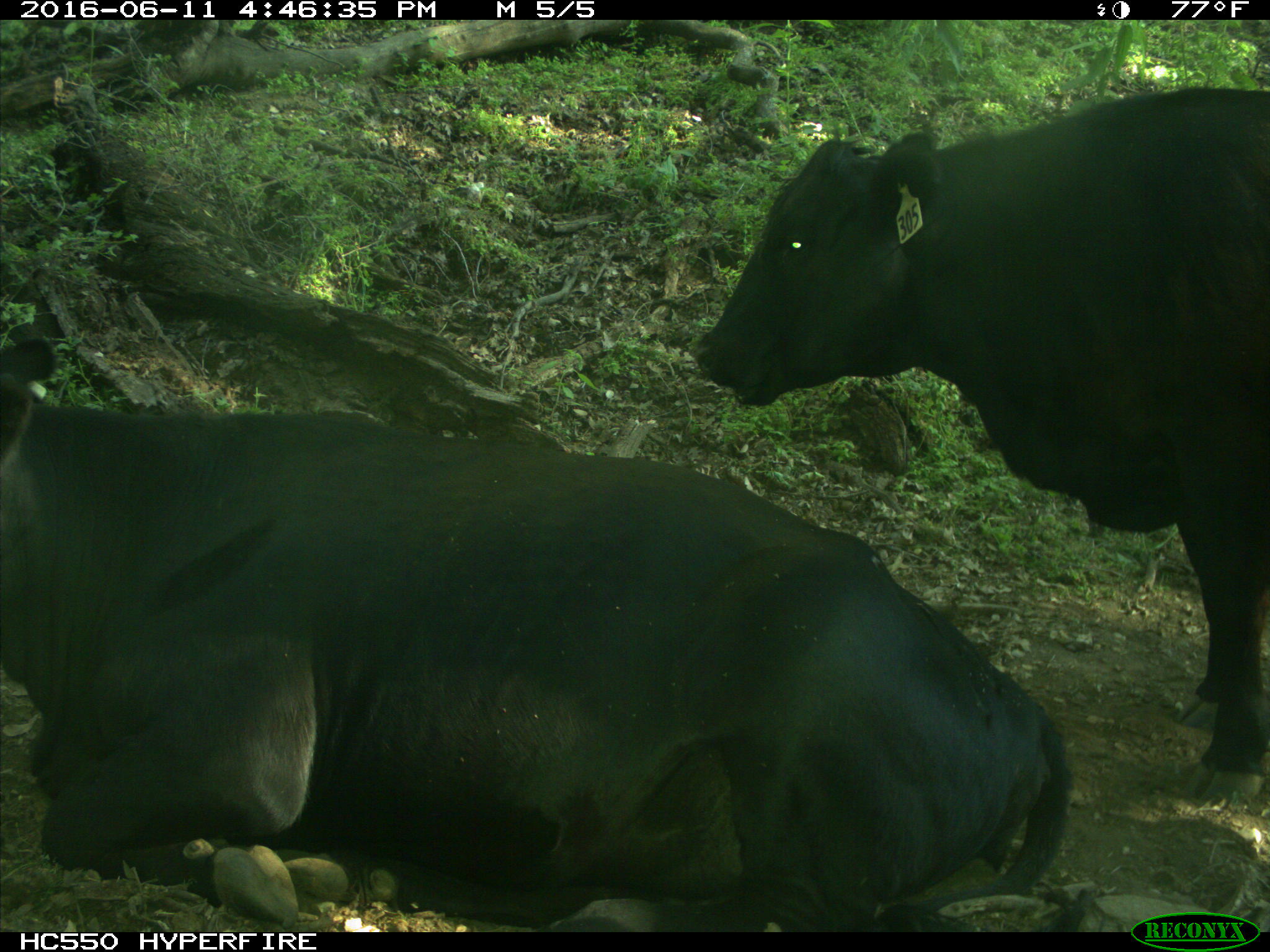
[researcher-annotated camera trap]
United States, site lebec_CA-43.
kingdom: Animalia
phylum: Chordata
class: Mammalia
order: Artiodactyla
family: Bovidae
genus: Bos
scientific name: Bos taurus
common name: domestic cow